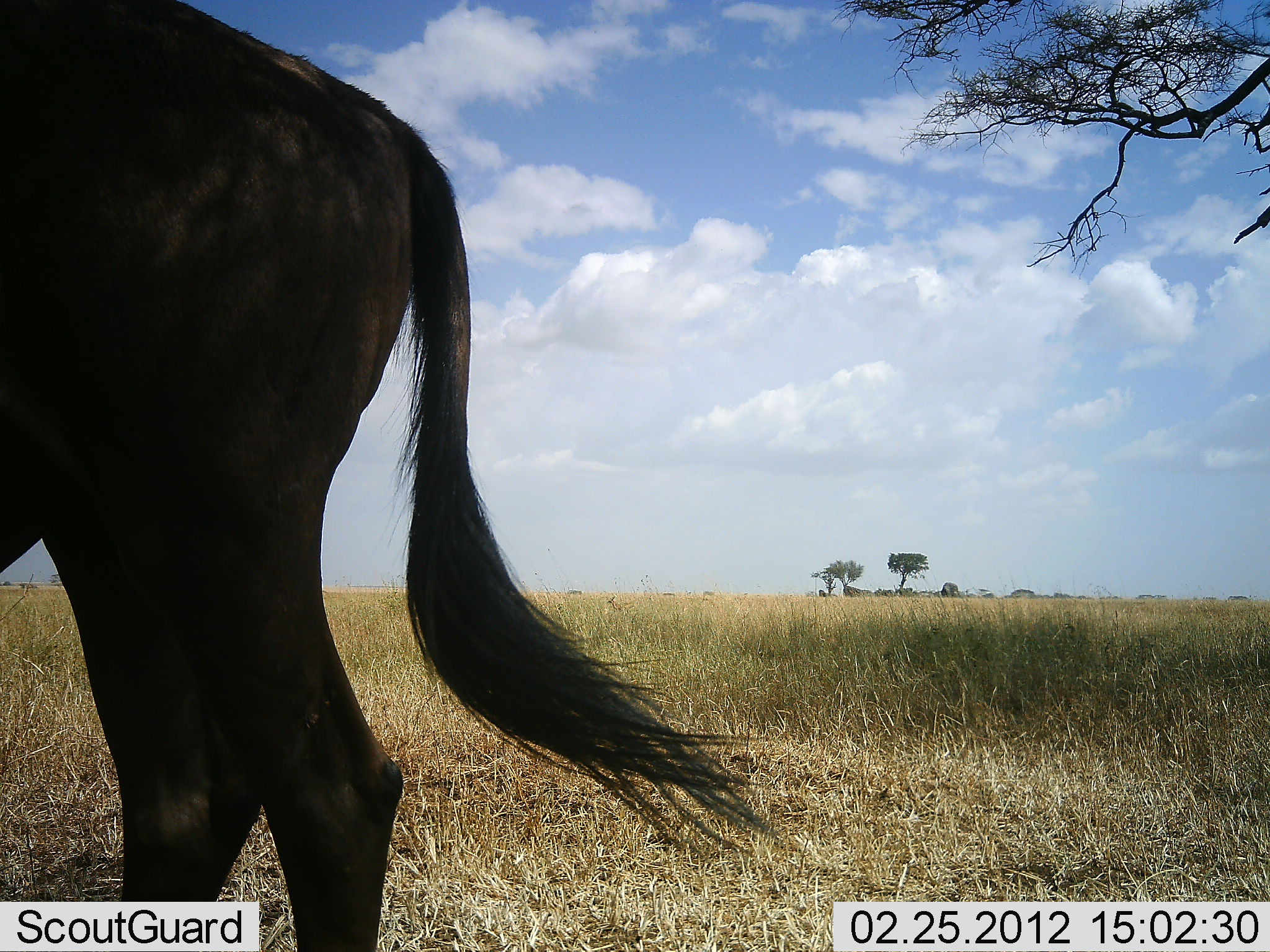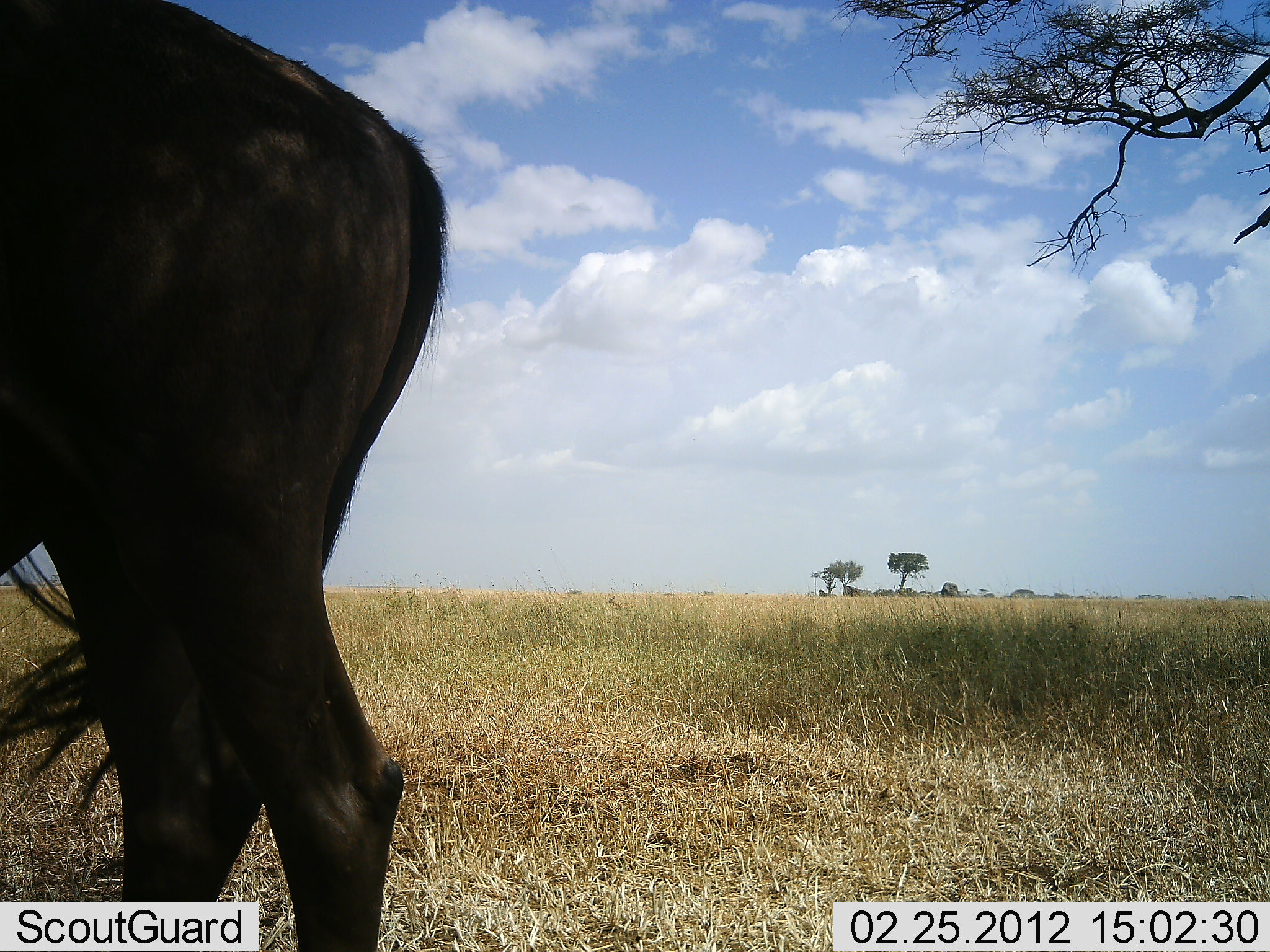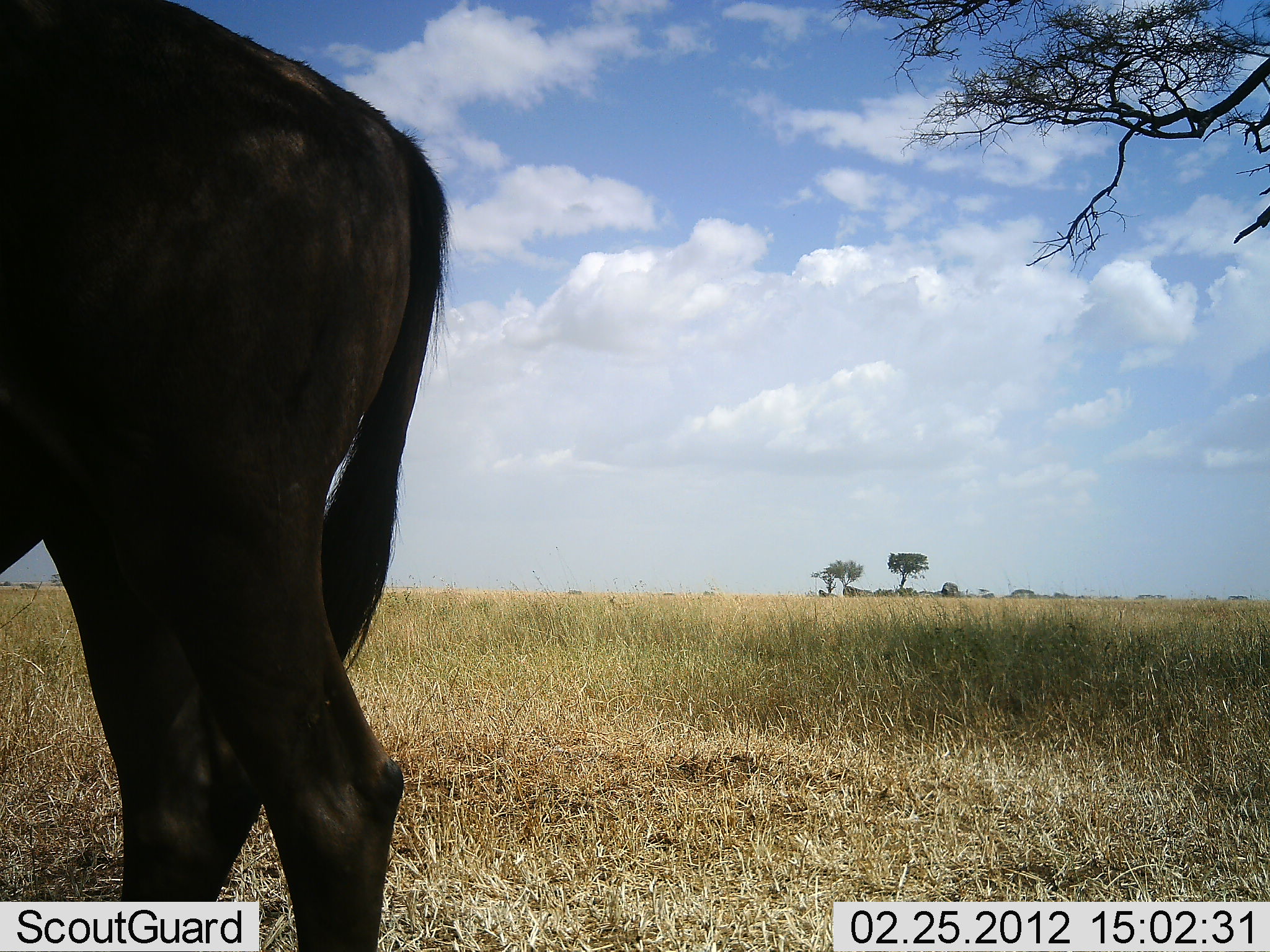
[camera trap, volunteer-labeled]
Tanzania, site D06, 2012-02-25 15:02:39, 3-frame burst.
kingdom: Animalia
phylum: Chordata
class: Mammalia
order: Artiodactyla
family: Bovidae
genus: Connochaetes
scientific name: Connochaetes taurinus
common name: blue wildebeest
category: wildebeest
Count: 1.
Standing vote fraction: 92%.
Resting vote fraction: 0%.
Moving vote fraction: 0%.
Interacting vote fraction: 0%.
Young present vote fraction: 0%.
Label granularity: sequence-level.